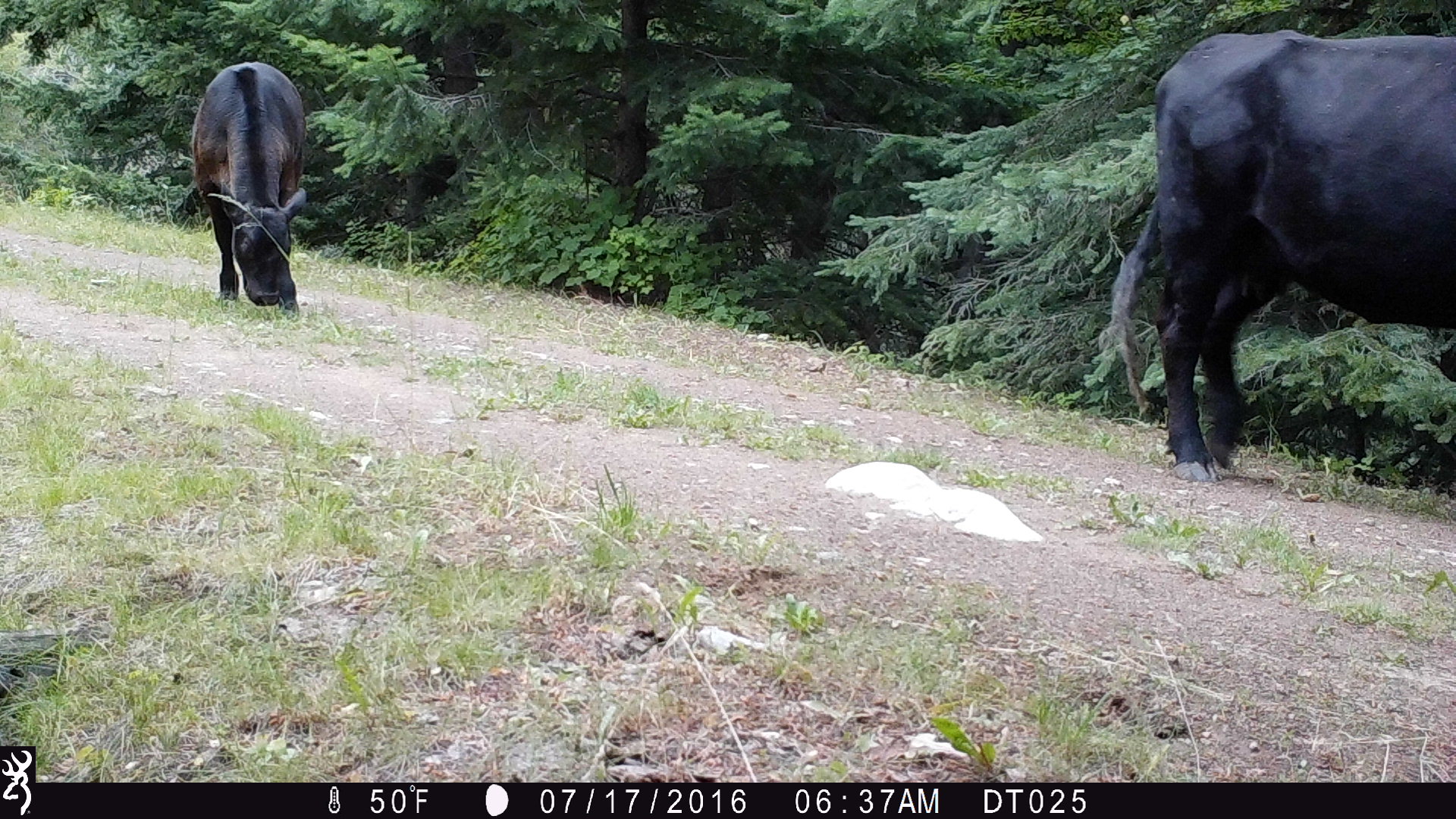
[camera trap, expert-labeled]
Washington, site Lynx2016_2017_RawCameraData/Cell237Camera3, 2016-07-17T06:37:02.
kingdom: Animalia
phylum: Chordata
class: Mammalia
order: Artiodactyla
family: Bovidae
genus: Bos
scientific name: Bos taurus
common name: domestic cattle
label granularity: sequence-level